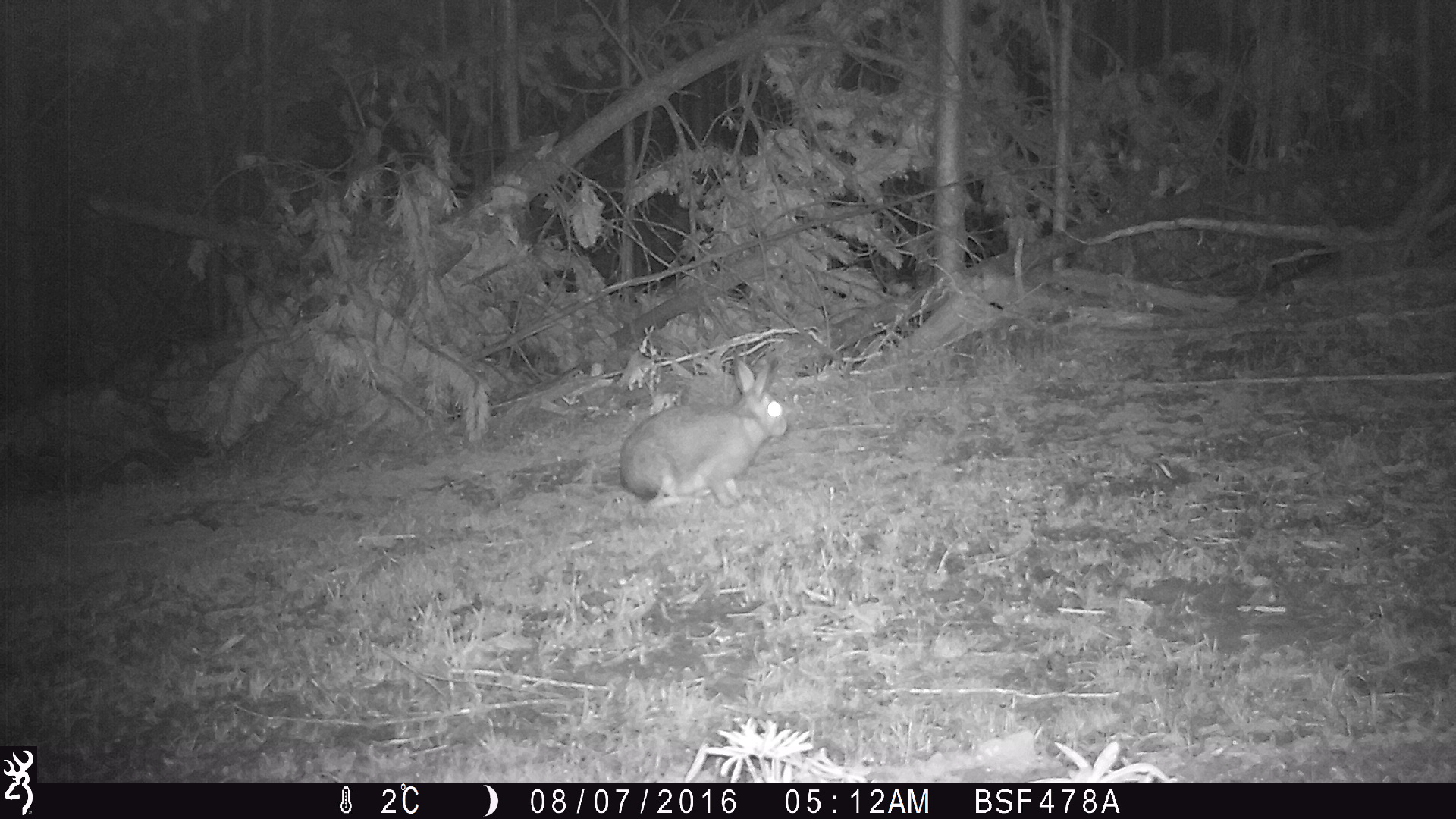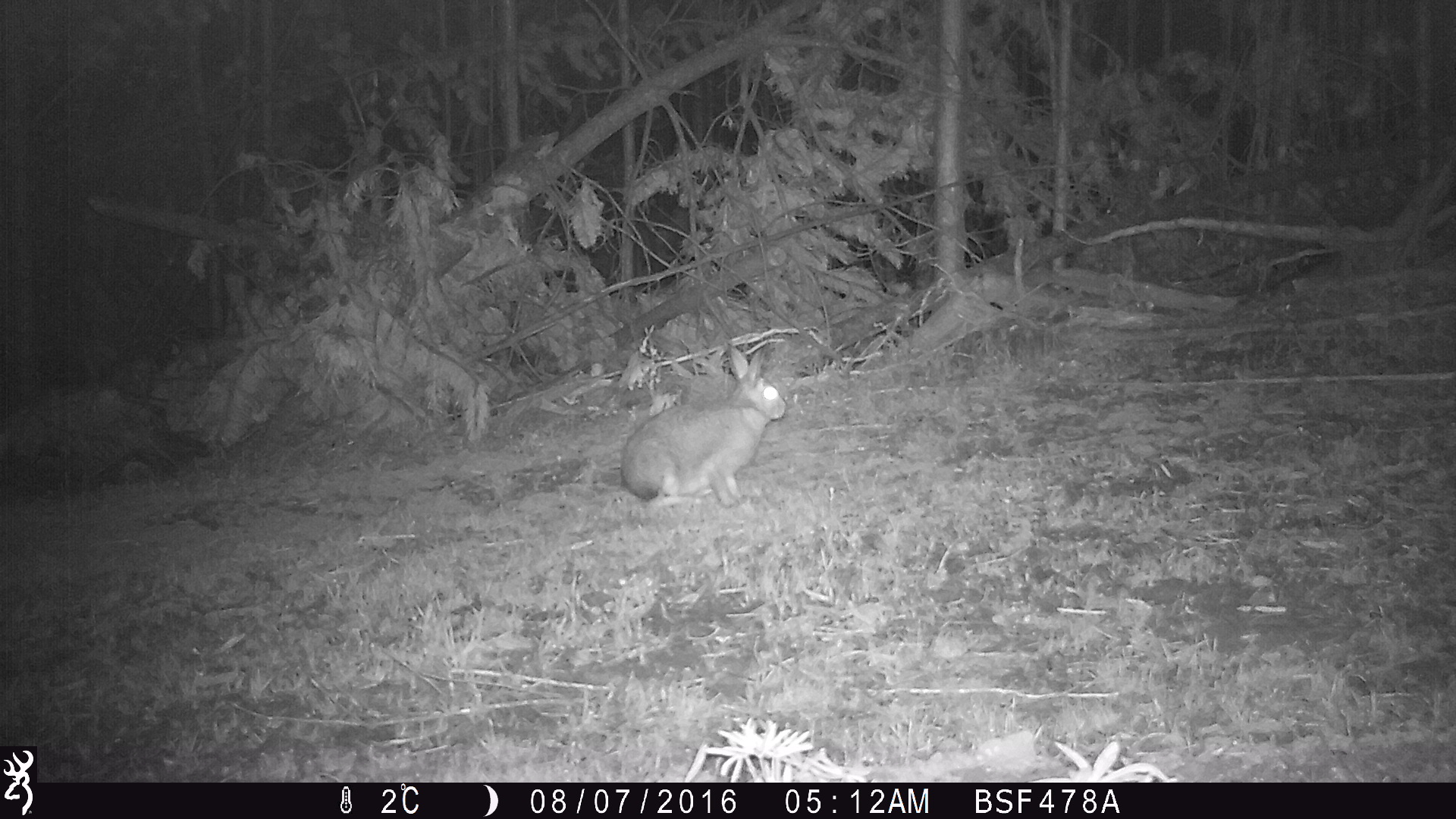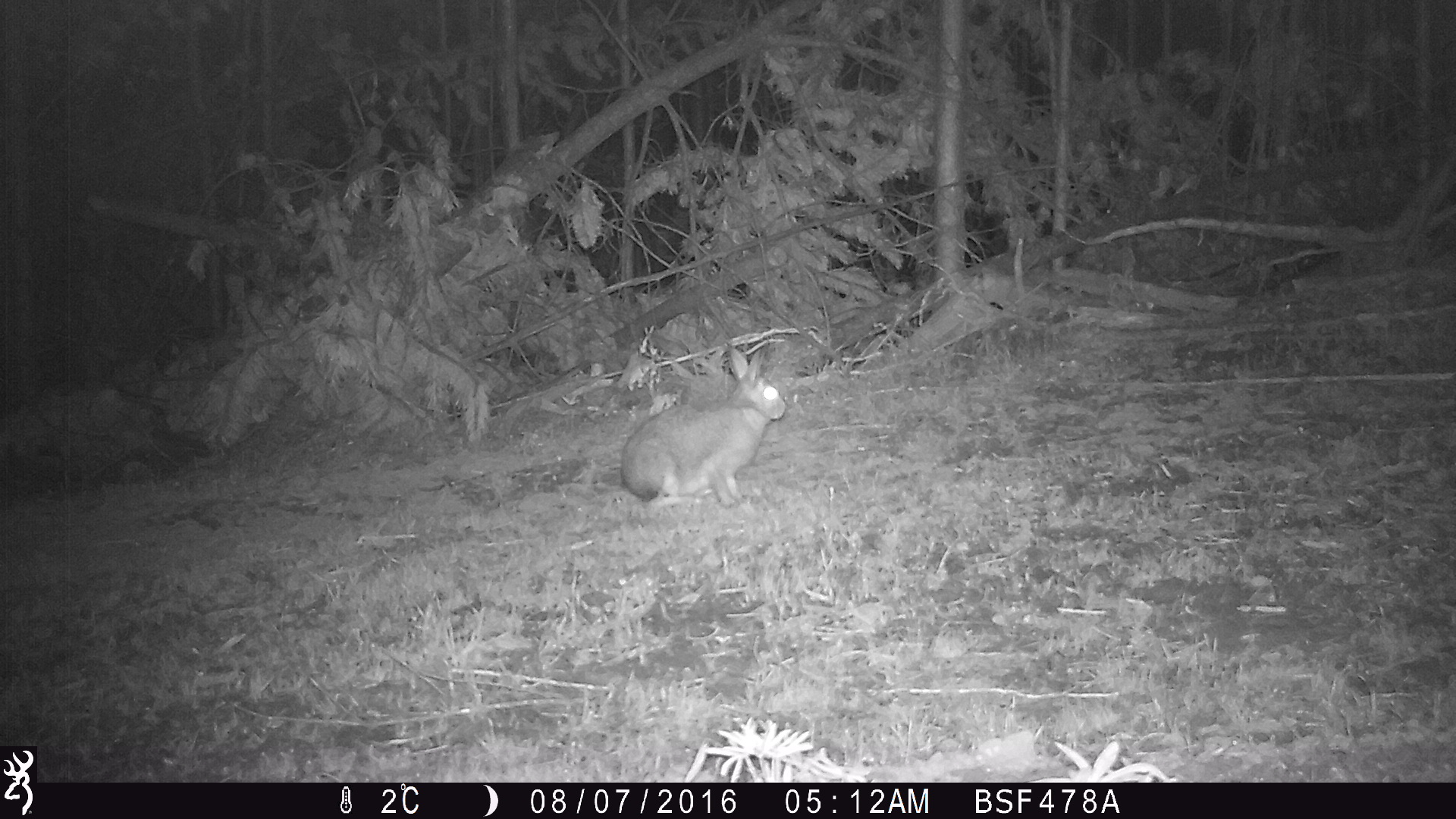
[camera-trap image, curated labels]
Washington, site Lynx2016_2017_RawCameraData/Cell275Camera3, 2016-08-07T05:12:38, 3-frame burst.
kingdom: Animalia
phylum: Chordata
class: Mammalia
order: Lagomorpha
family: Leporidae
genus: Lepus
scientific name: Lepus americanus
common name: snowshoe hare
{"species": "Lepus americanus (snowshoe hare)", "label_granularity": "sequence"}